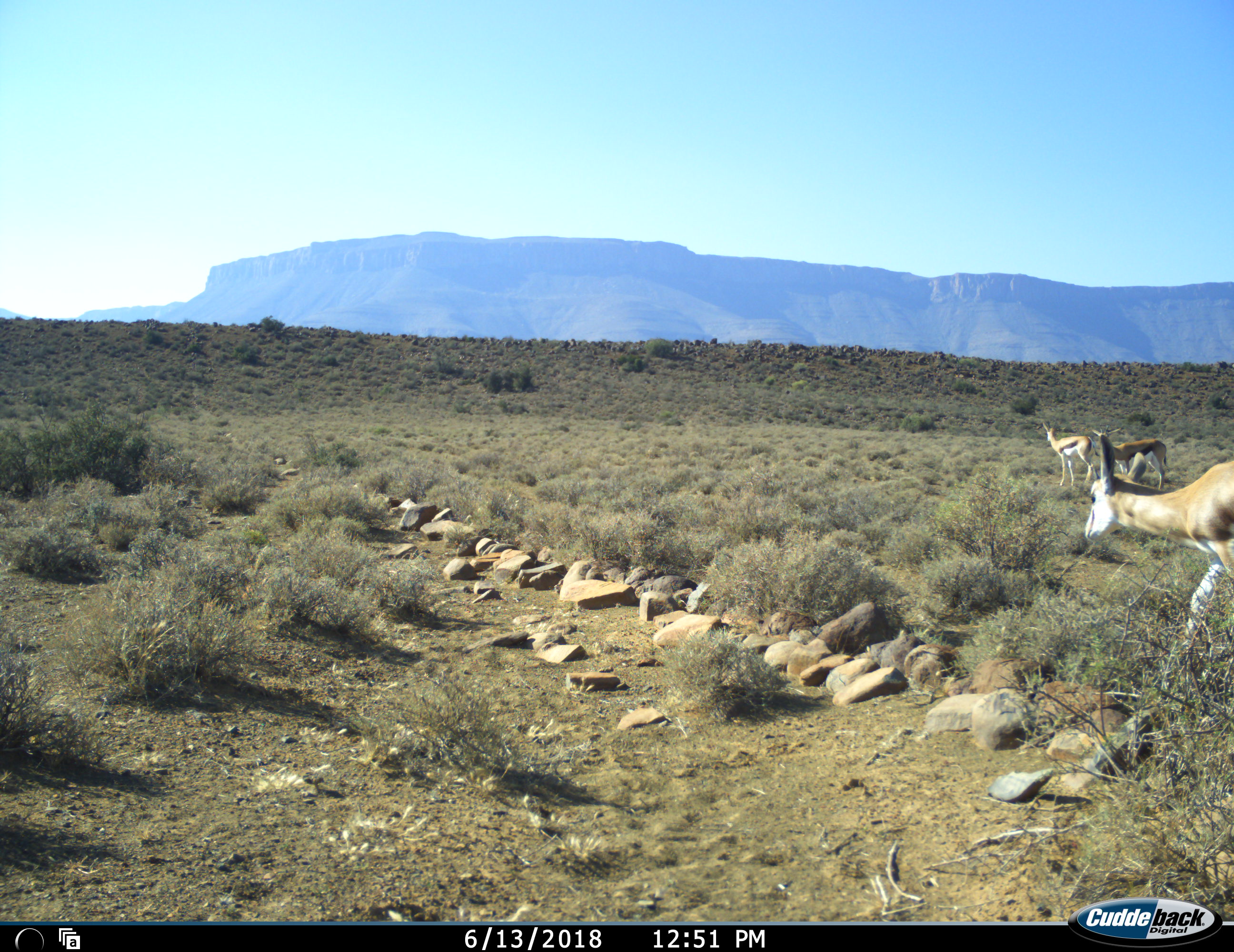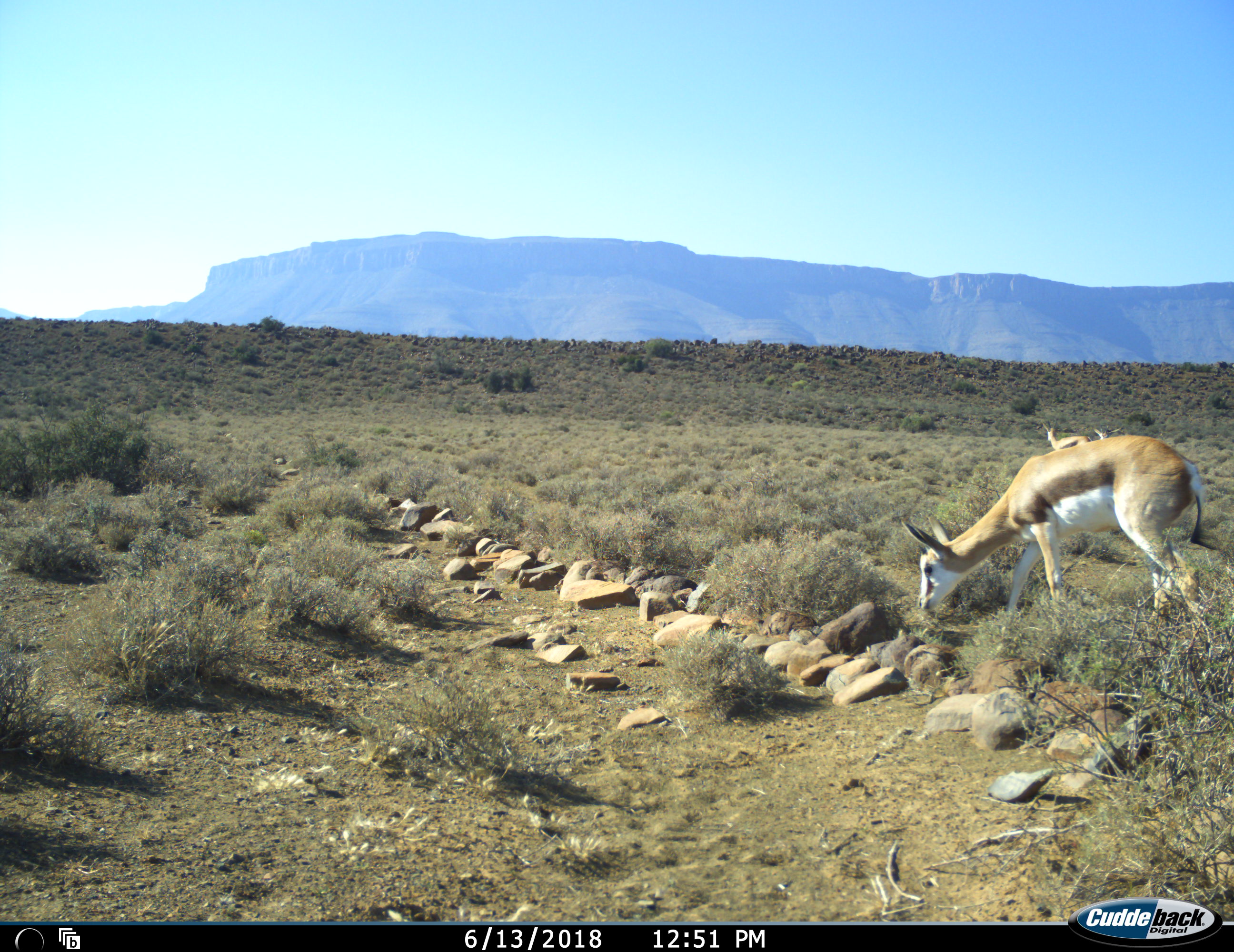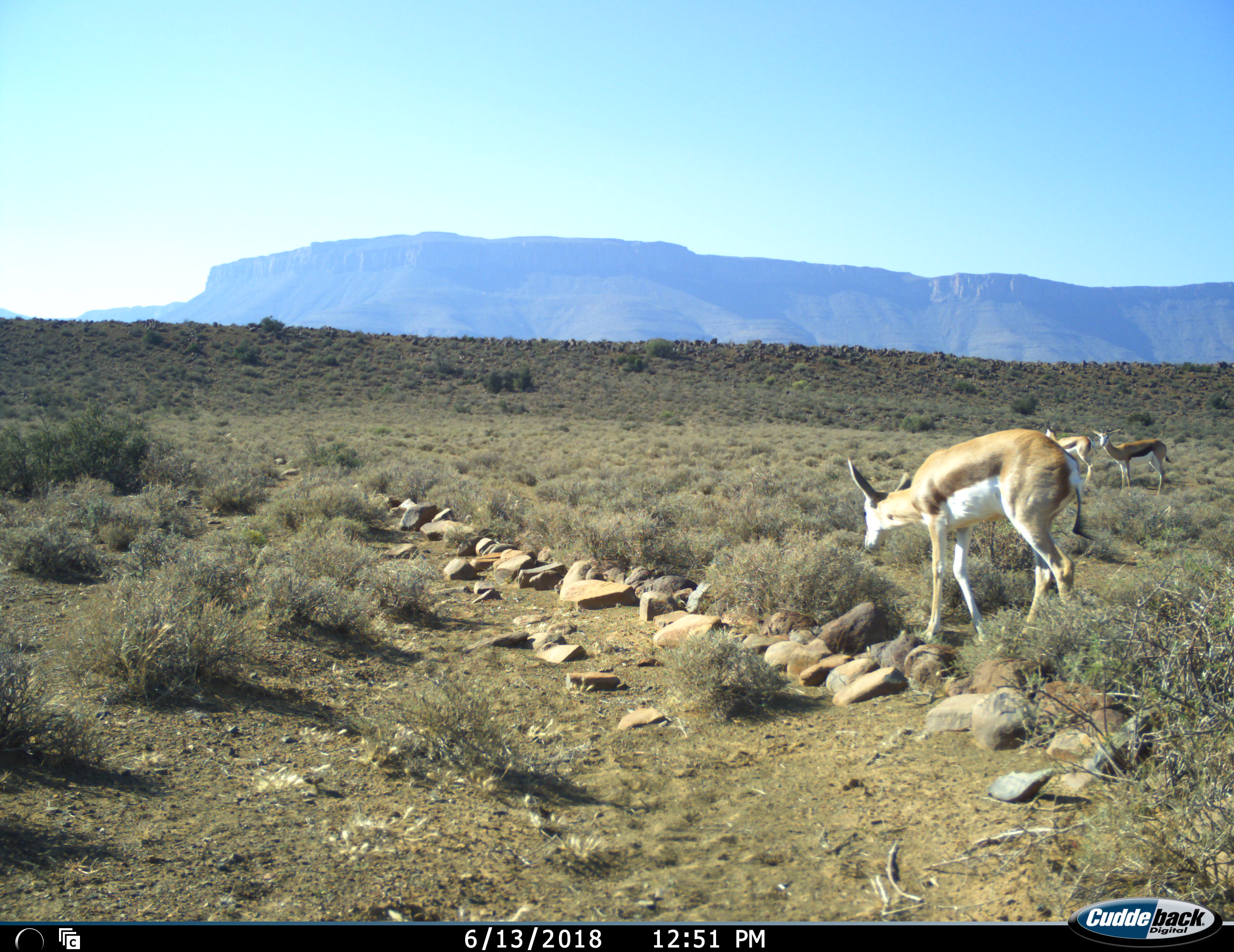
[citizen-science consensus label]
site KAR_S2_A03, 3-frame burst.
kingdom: Animalia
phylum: Chordata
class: Mammalia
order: Artiodactyla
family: Bovidae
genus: Antidorcas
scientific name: Antidorcas marsupialis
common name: springbok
Springbok (Antidorcas marsupialis), count 3. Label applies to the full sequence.